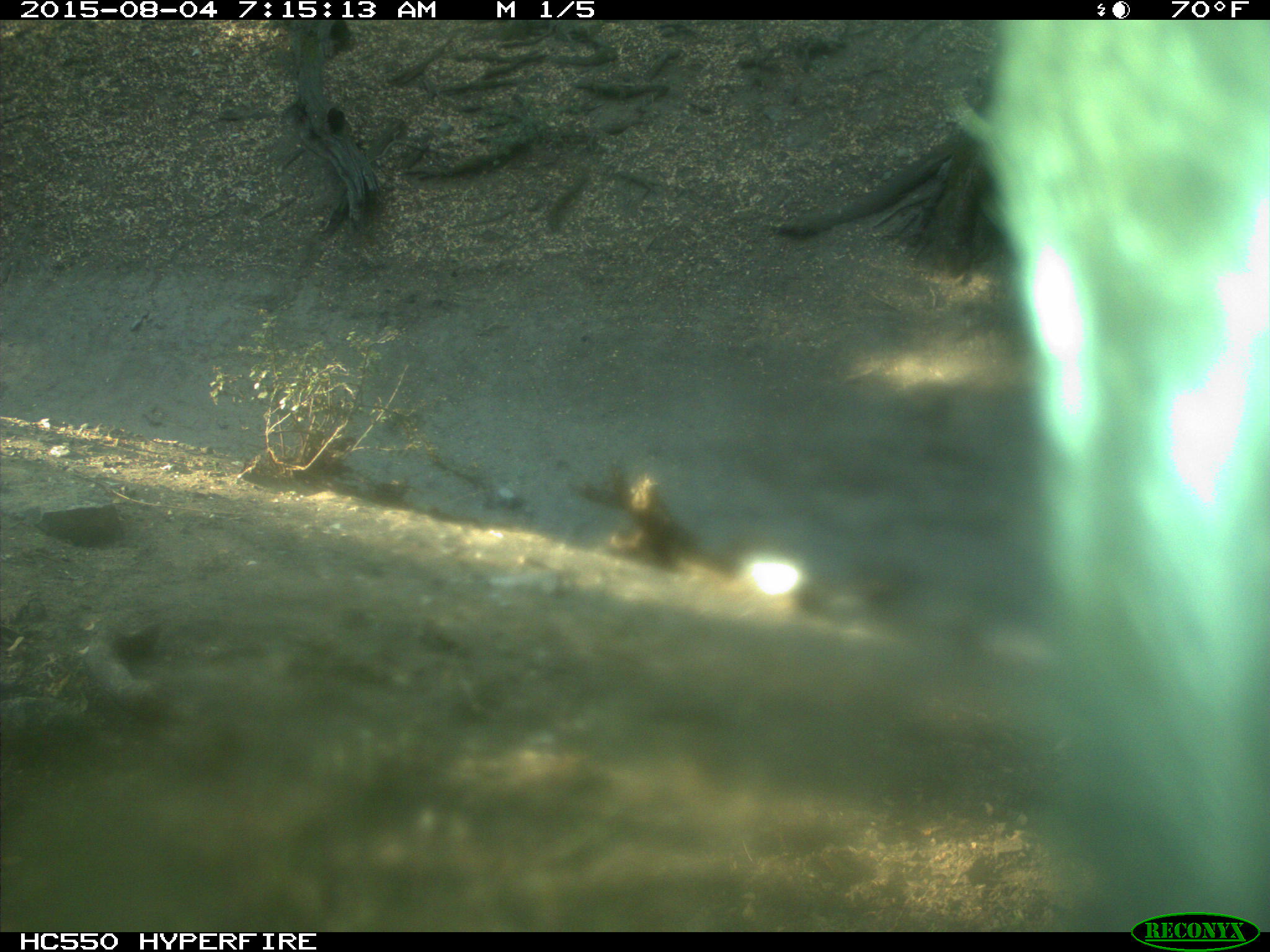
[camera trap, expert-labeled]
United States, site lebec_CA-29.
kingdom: Animalia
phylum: Chordata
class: Mammalia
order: Artiodactyla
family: Bovidae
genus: Bos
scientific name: Bos taurus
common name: domestic cow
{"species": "Bos taurus (domestic cow)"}